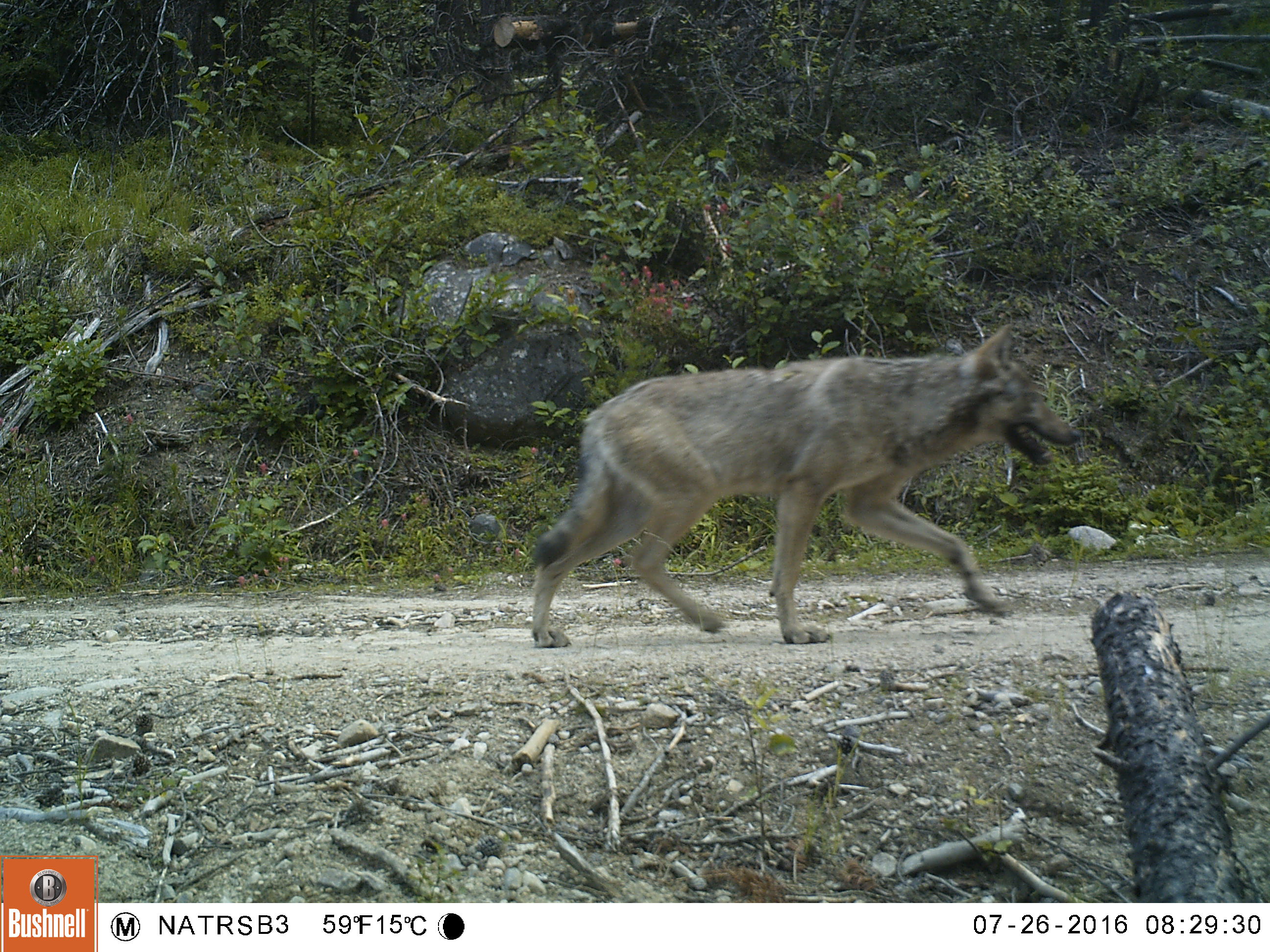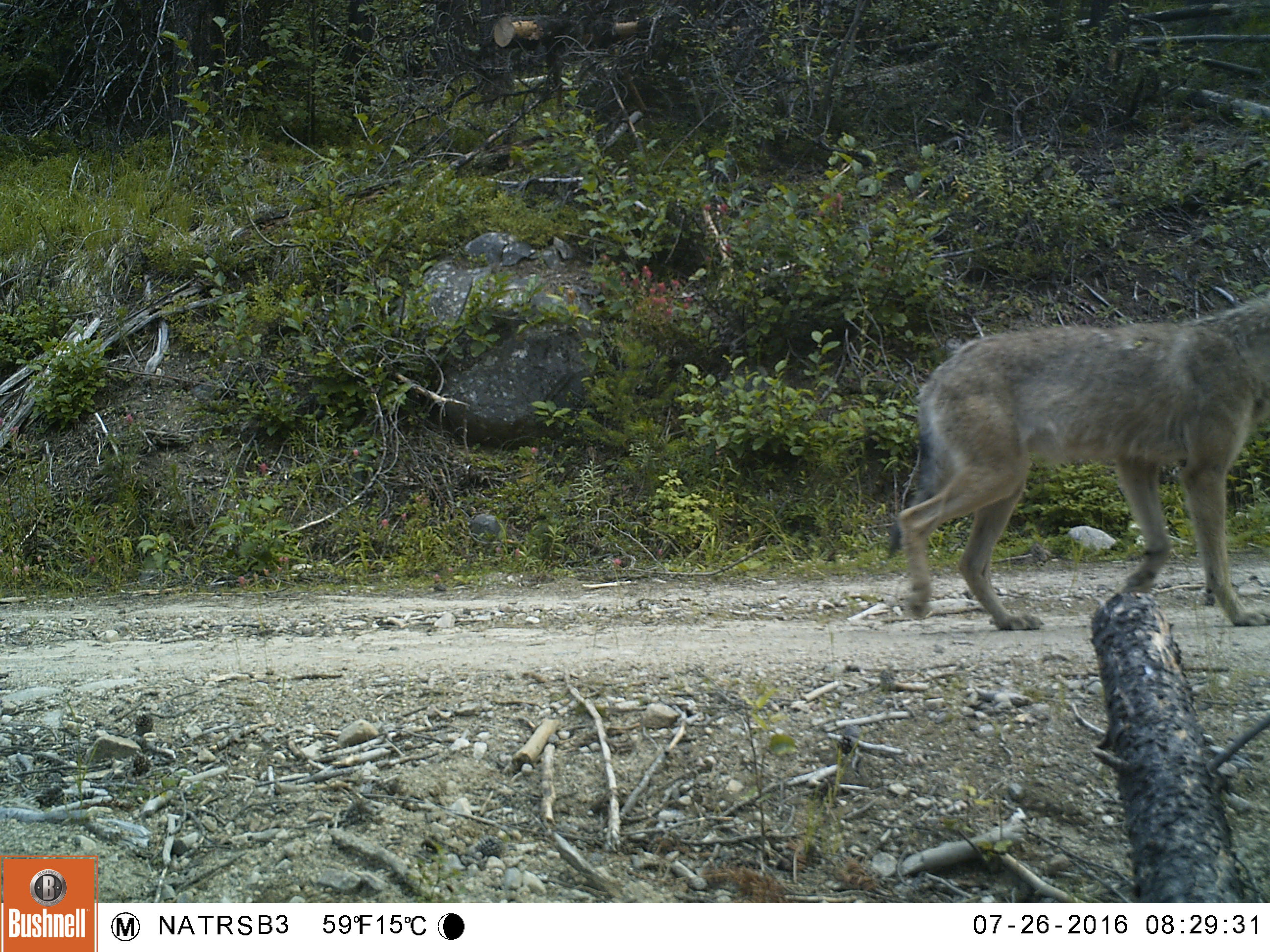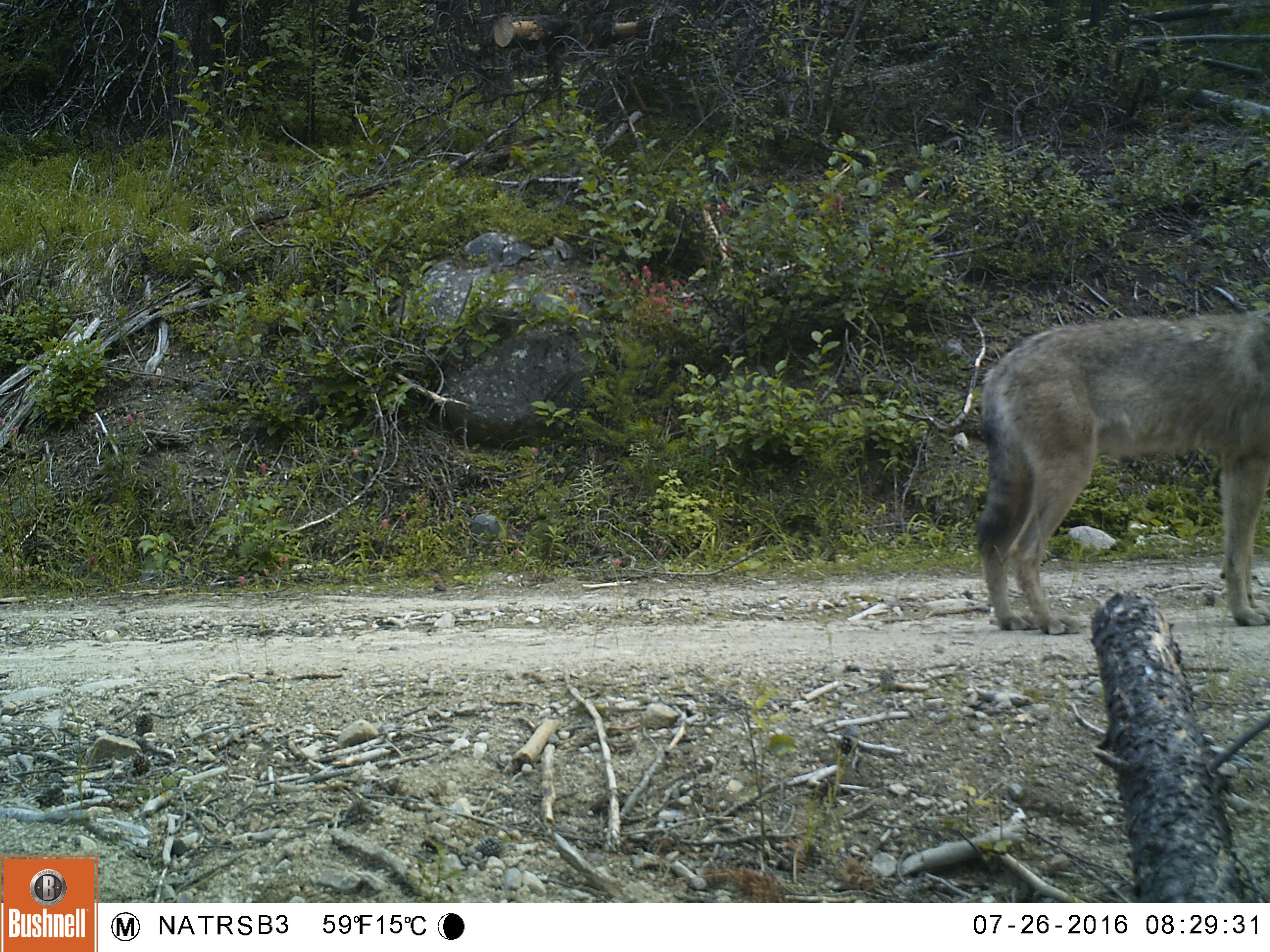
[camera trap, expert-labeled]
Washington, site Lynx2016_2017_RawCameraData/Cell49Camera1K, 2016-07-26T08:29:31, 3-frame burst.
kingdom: Animalia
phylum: Chordata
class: Mammalia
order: Carnivora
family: Canidae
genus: Canis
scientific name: Canis lupus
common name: gray wolf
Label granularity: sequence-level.